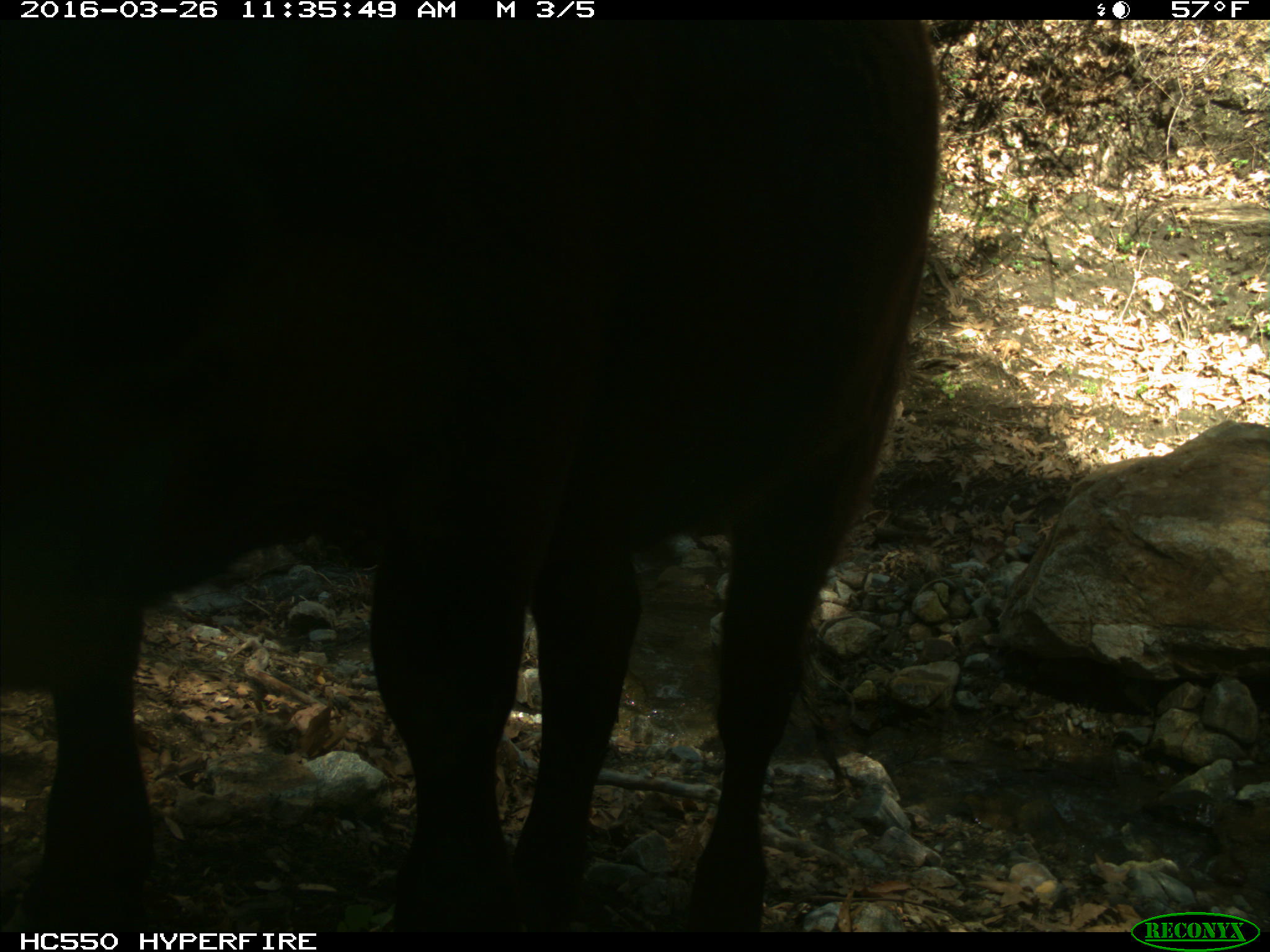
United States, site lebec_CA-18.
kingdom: Animalia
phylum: Chordata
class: Mammalia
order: Artiodactyla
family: Bovidae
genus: Bos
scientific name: Bos taurus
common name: domestic cow